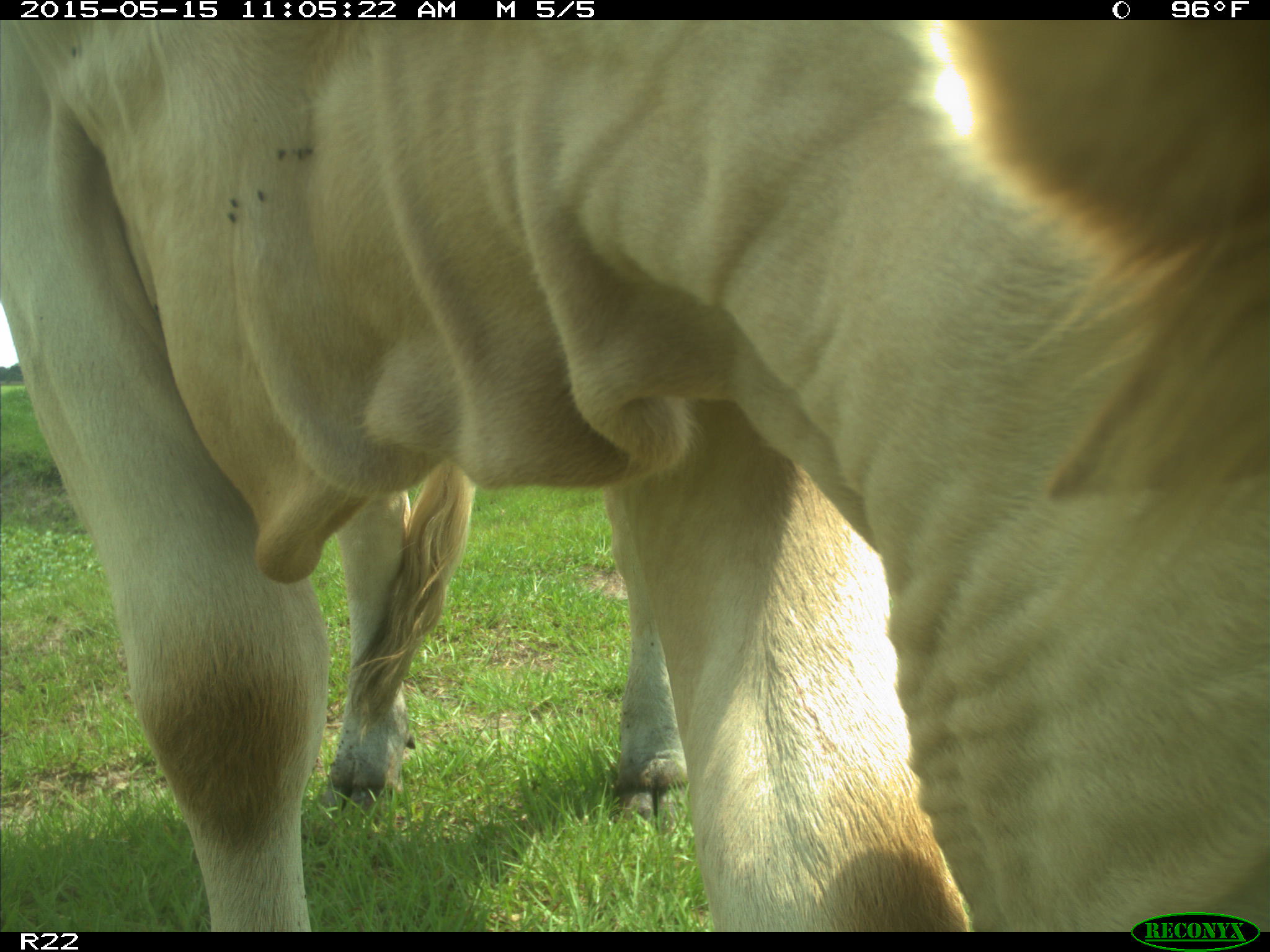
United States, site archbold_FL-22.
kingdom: Animalia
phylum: Chordata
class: Mammalia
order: Artiodactyla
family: Bovidae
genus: Bos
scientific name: Bos taurus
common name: domestic cow